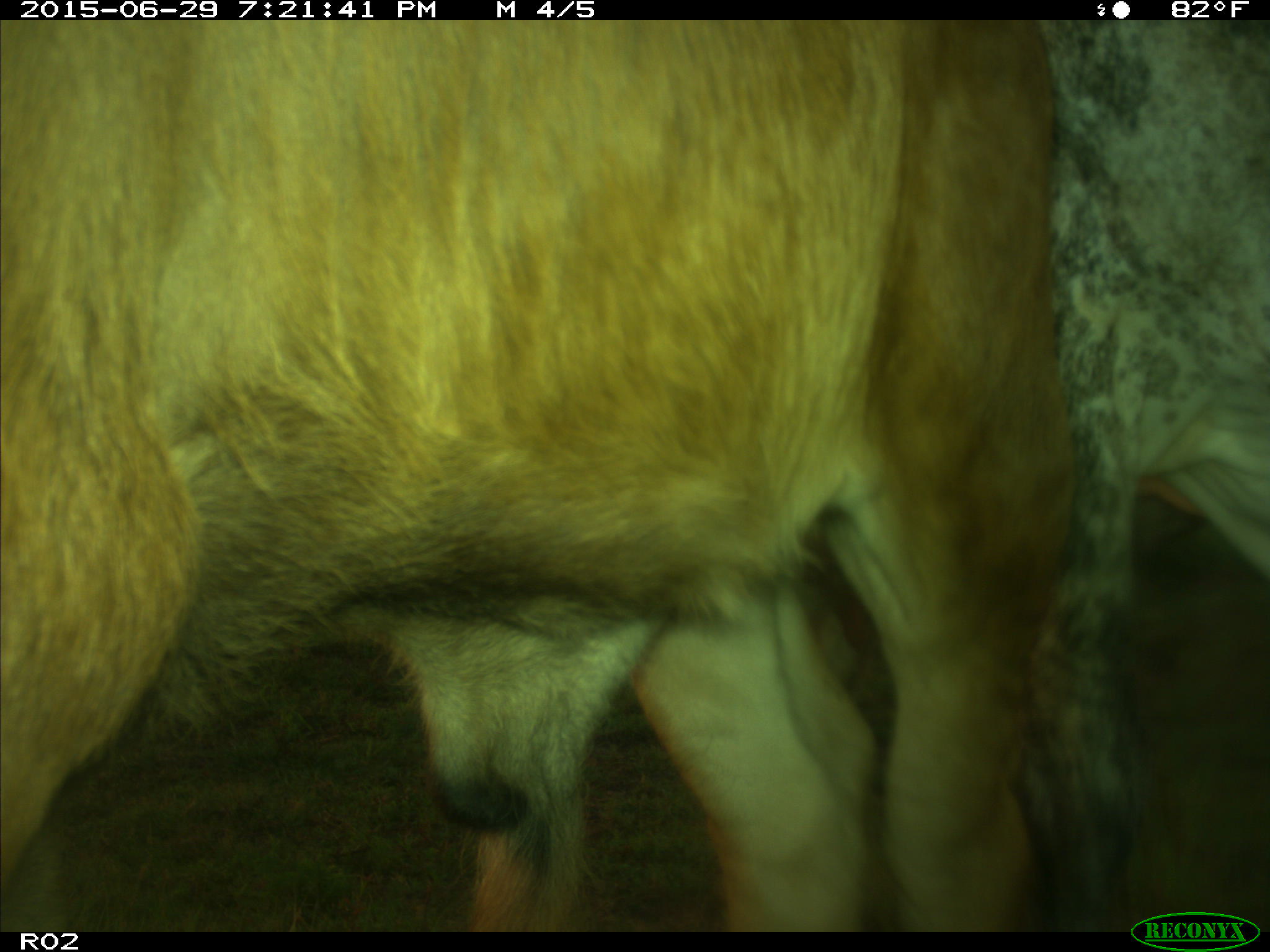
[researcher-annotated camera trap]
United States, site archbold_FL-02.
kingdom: Animalia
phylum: Chordata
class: Mammalia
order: Artiodactyla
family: Bovidae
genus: Bos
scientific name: Bos taurus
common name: domestic cow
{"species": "Bos taurus (domestic cow)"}